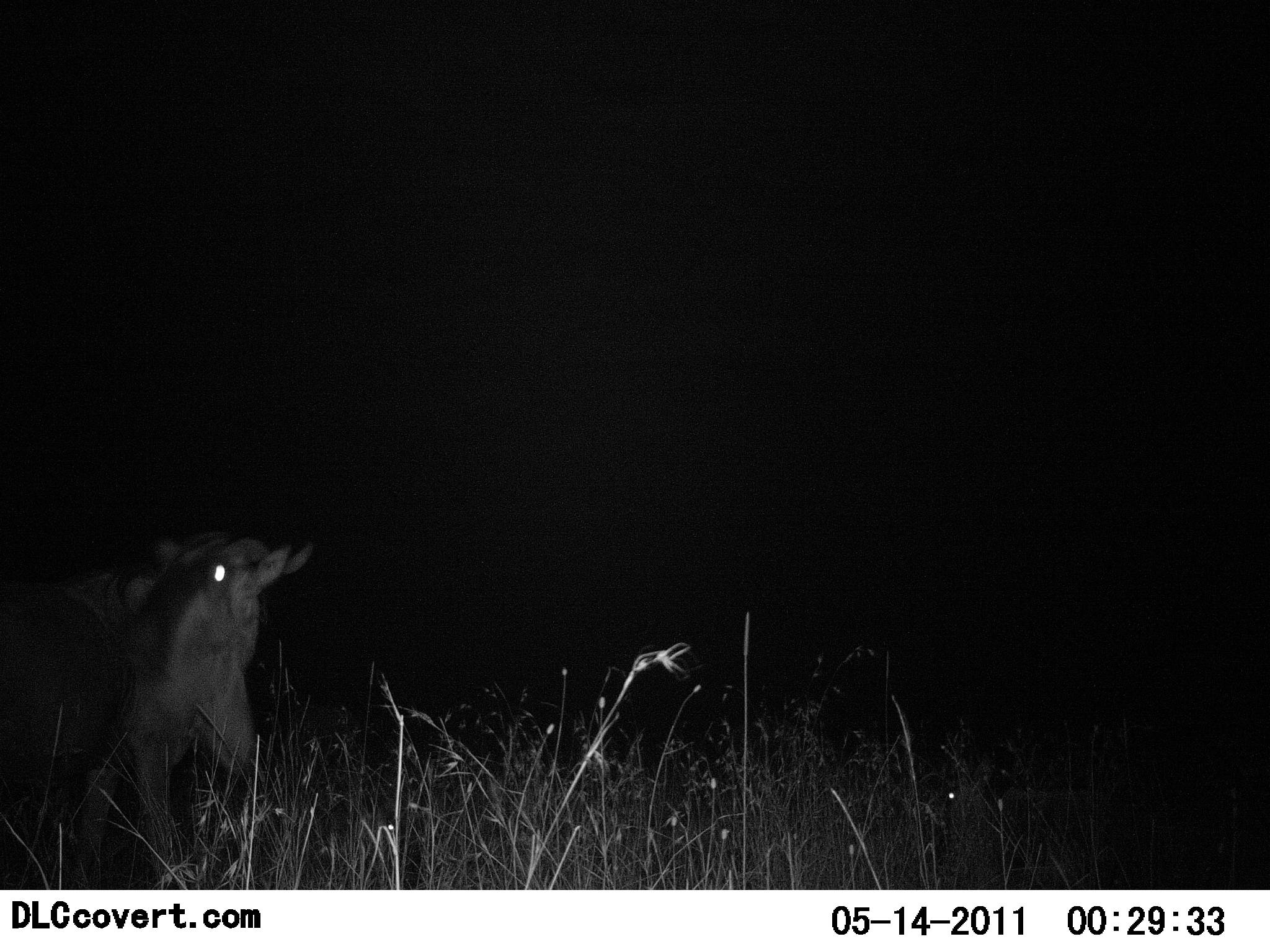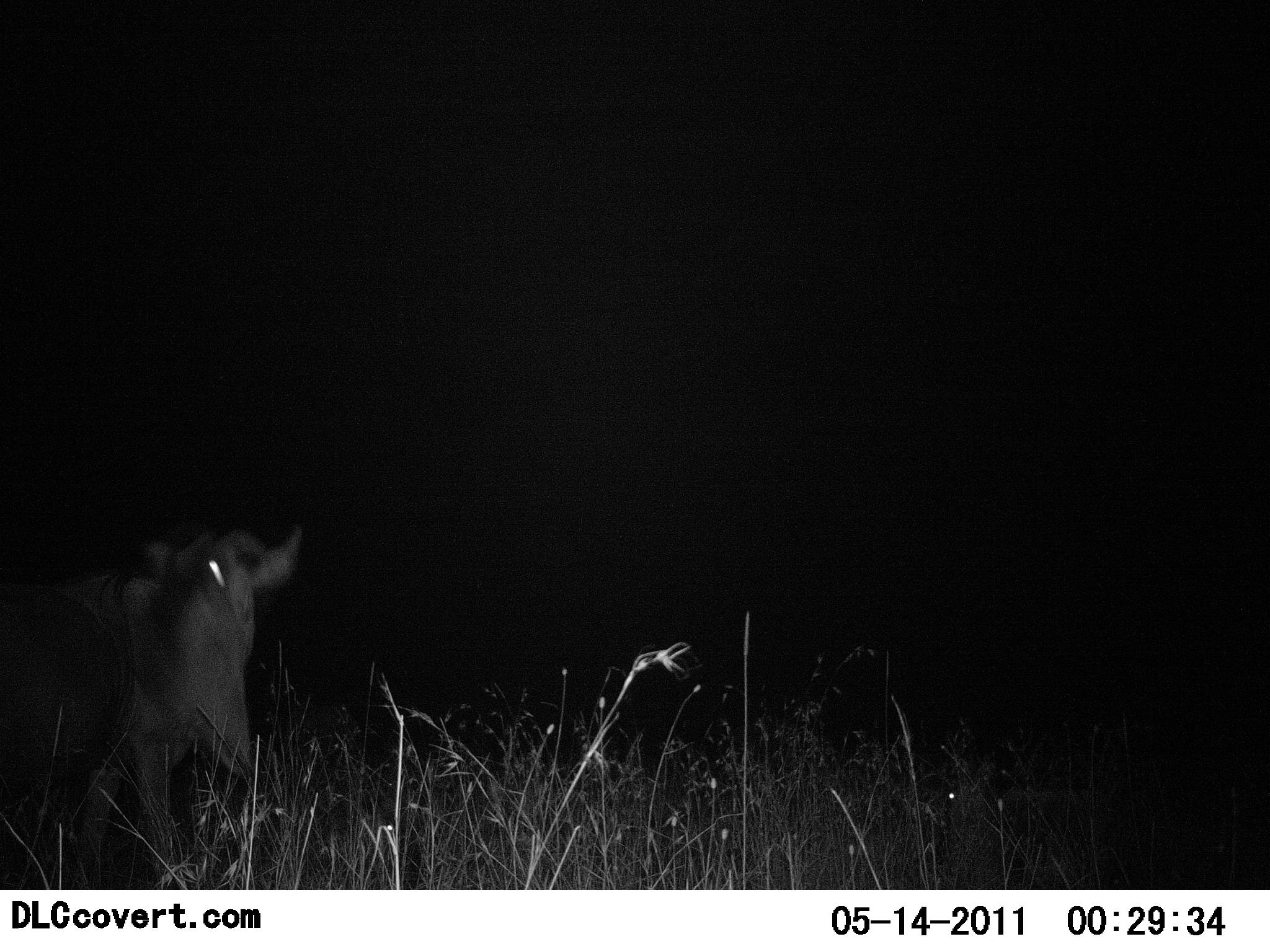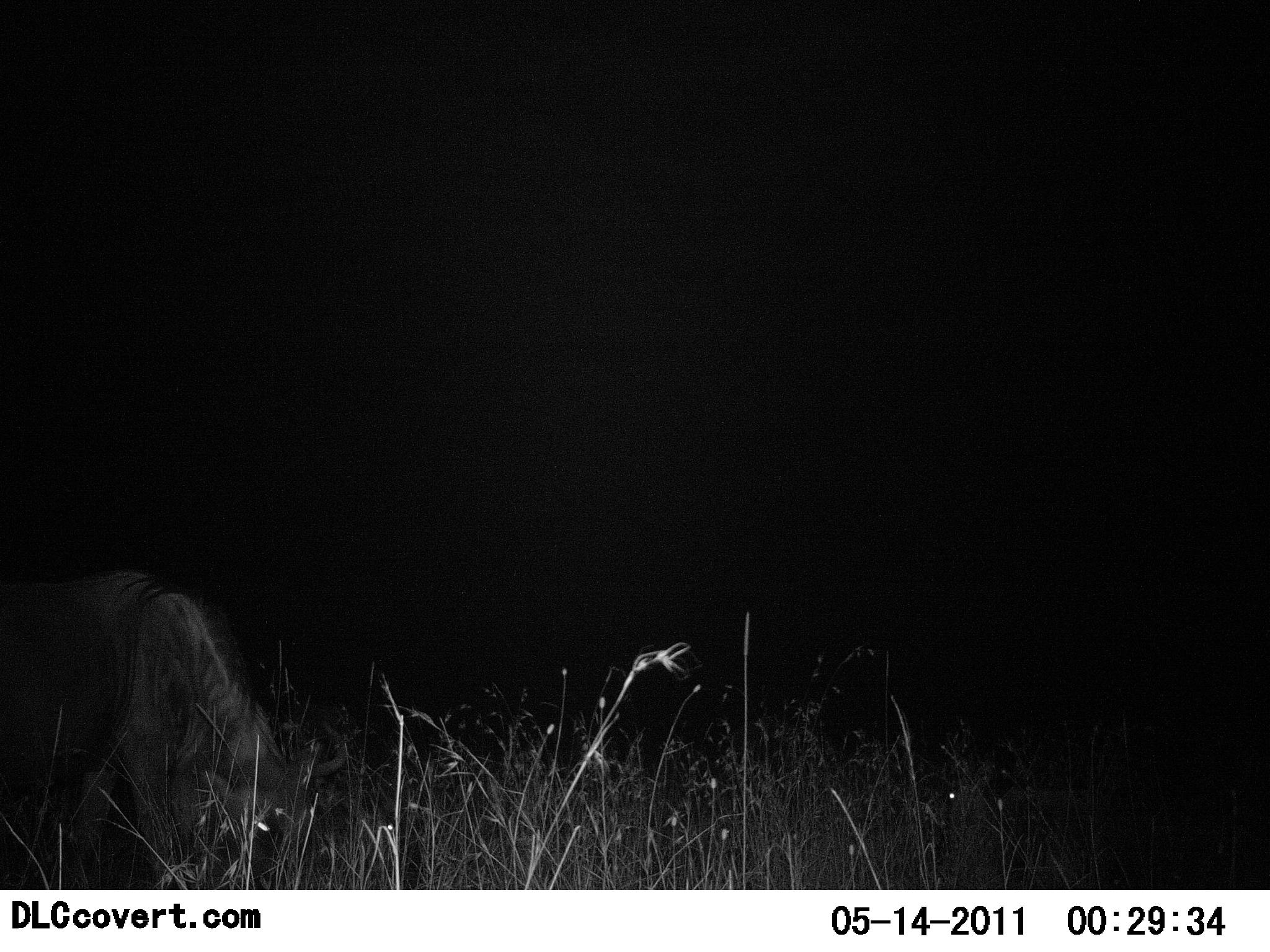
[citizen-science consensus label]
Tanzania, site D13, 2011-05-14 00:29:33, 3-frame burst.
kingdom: Animalia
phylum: Chordata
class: Mammalia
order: Artiodactyla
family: Bovidae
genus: Connochaetes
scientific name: Connochaetes taurinus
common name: blue wildebeest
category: wildebeest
Wildebeest (blue wildebeest) (Connochaetes taurinus), count 1. Behavior (volunteer vote fractions): standing 27%, resting 0%, moving 0%, interacting 9%. Young present (vote fraction): 0%. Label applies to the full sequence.